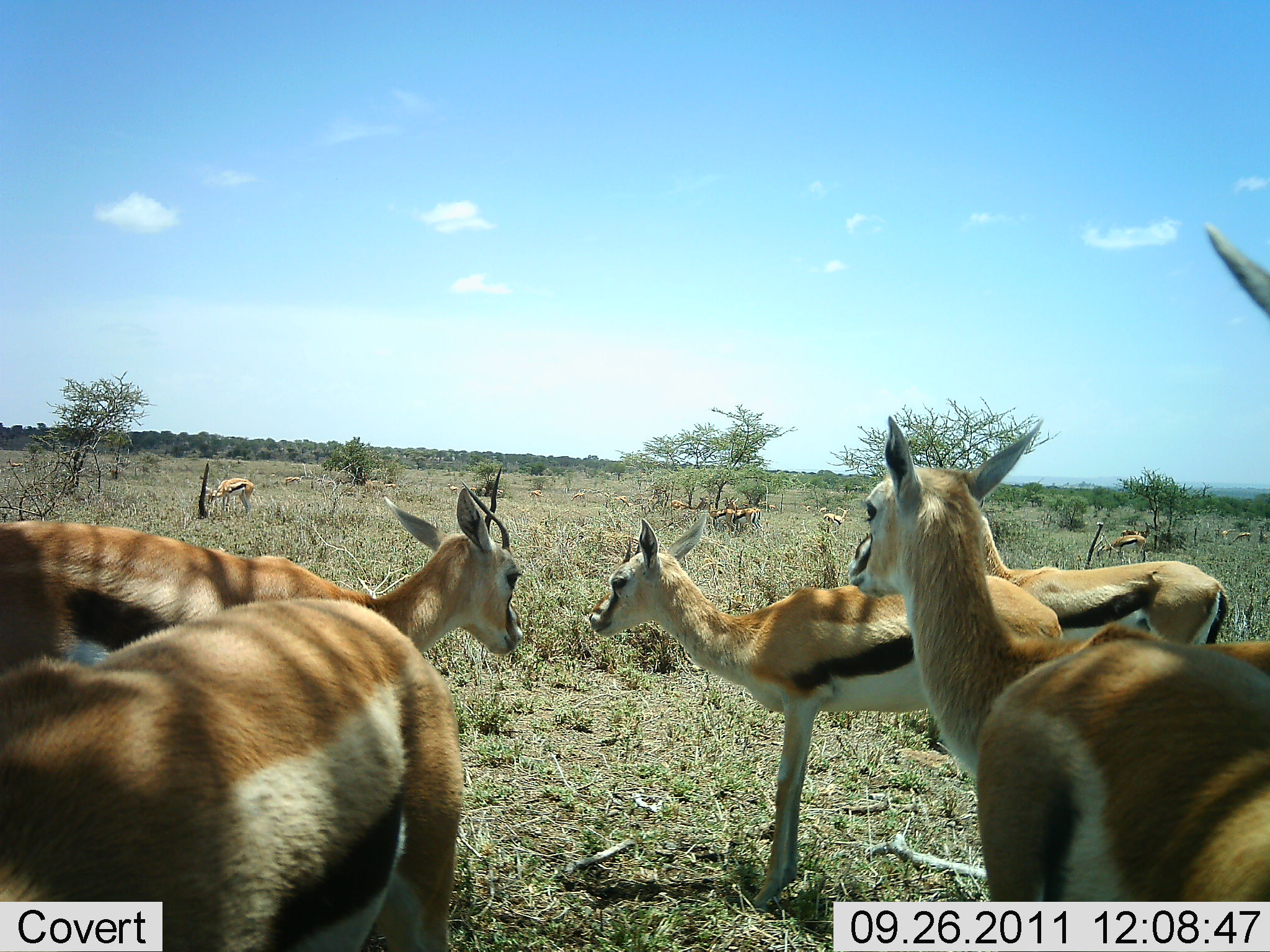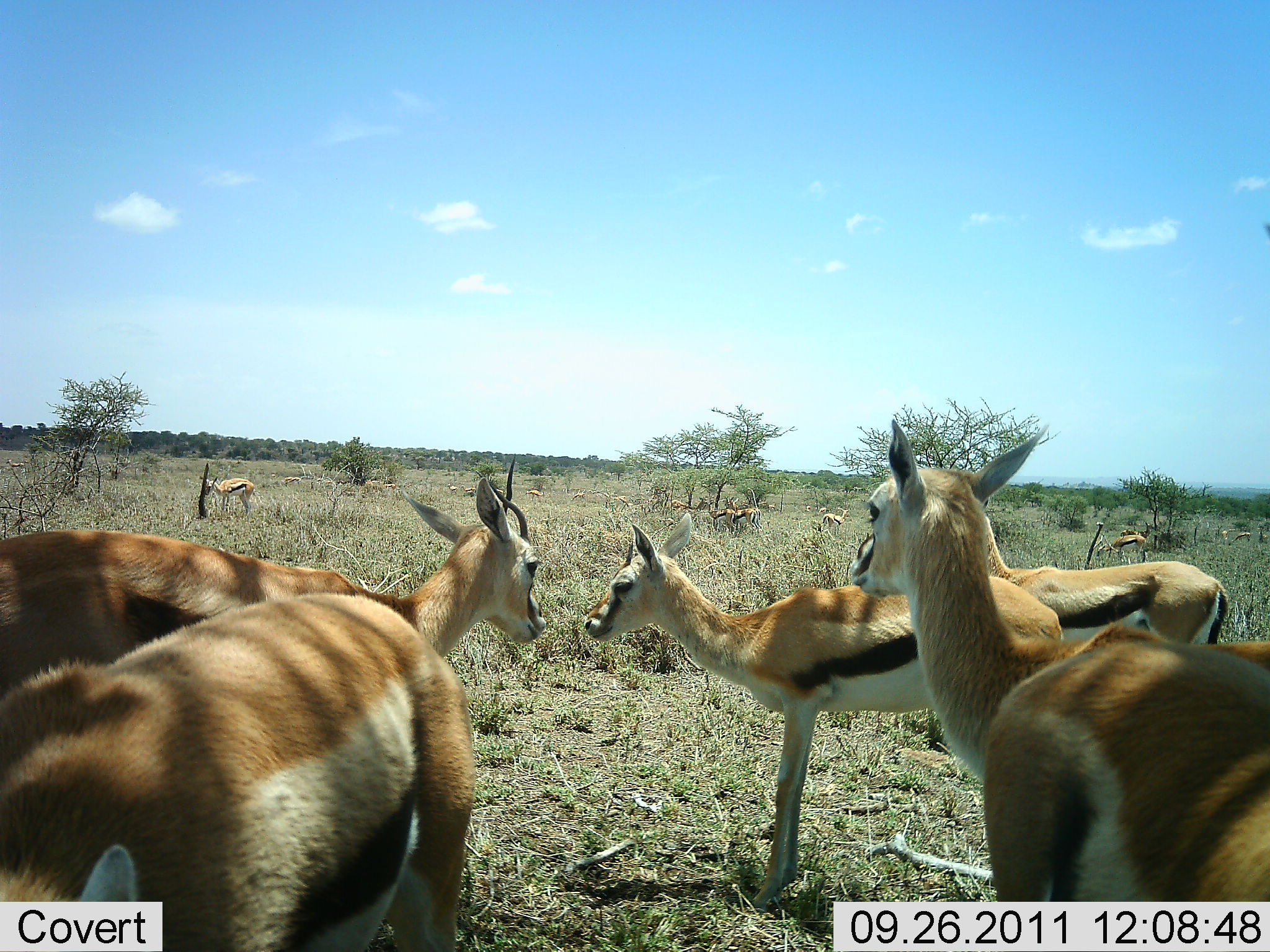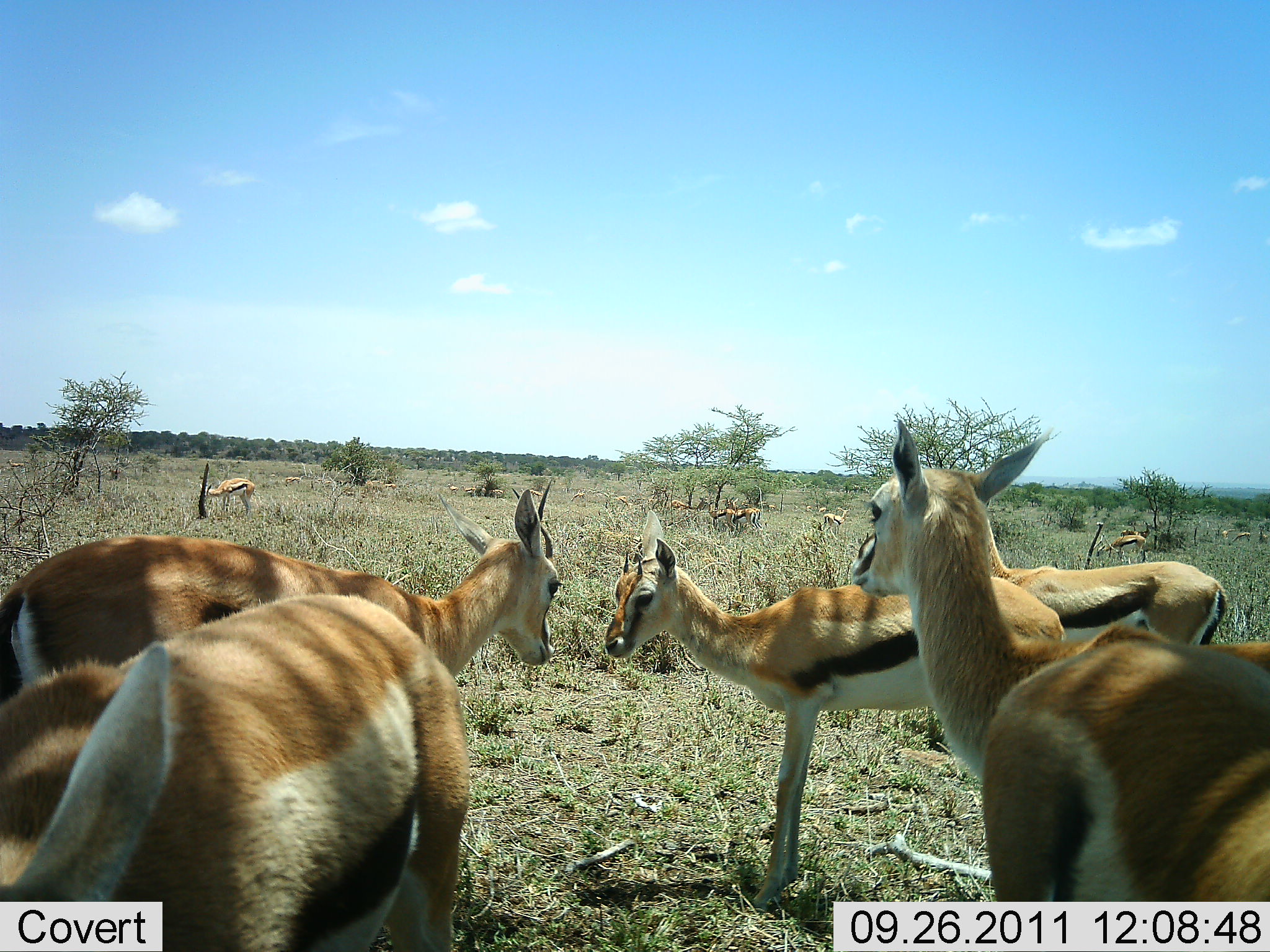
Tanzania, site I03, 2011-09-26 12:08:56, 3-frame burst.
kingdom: Animalia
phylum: Chordata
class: Mammalia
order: Artiodactyla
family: Bovidae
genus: Eudorcas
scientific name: Eudorcas thomsonii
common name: thomson's gazelle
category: gazellethomsons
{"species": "gazellethomsons (thomson's gazelle) (Eudorcas thomsonii)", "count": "11-50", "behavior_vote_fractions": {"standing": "100%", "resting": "0%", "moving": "18%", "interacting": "18%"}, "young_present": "9%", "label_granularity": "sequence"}